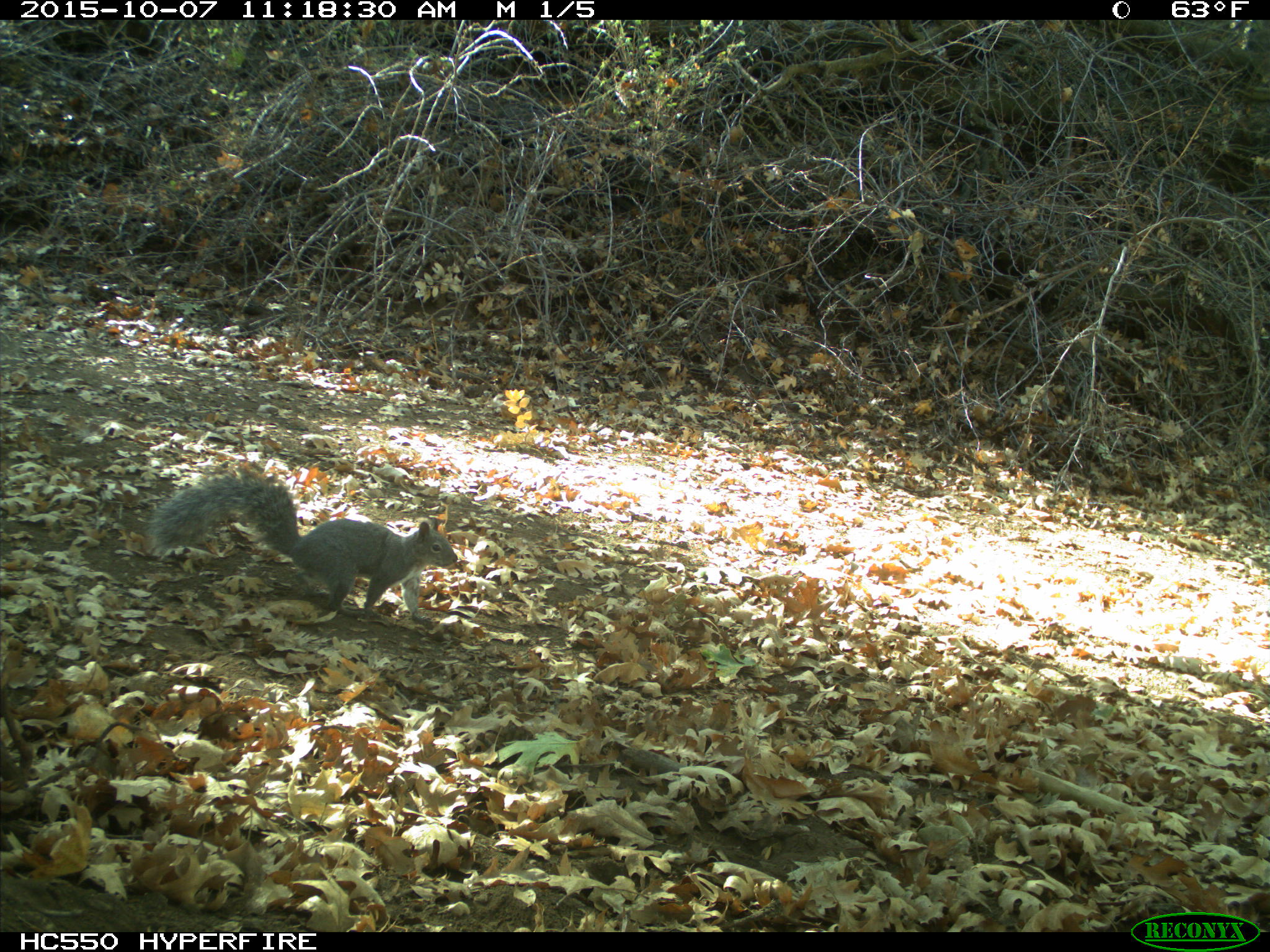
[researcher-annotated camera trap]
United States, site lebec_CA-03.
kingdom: Animalia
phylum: Chordata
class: Mammalia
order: Rodentia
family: Sciuridae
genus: Sciurus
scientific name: Sciurus carolinensis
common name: eastern gray squirrel